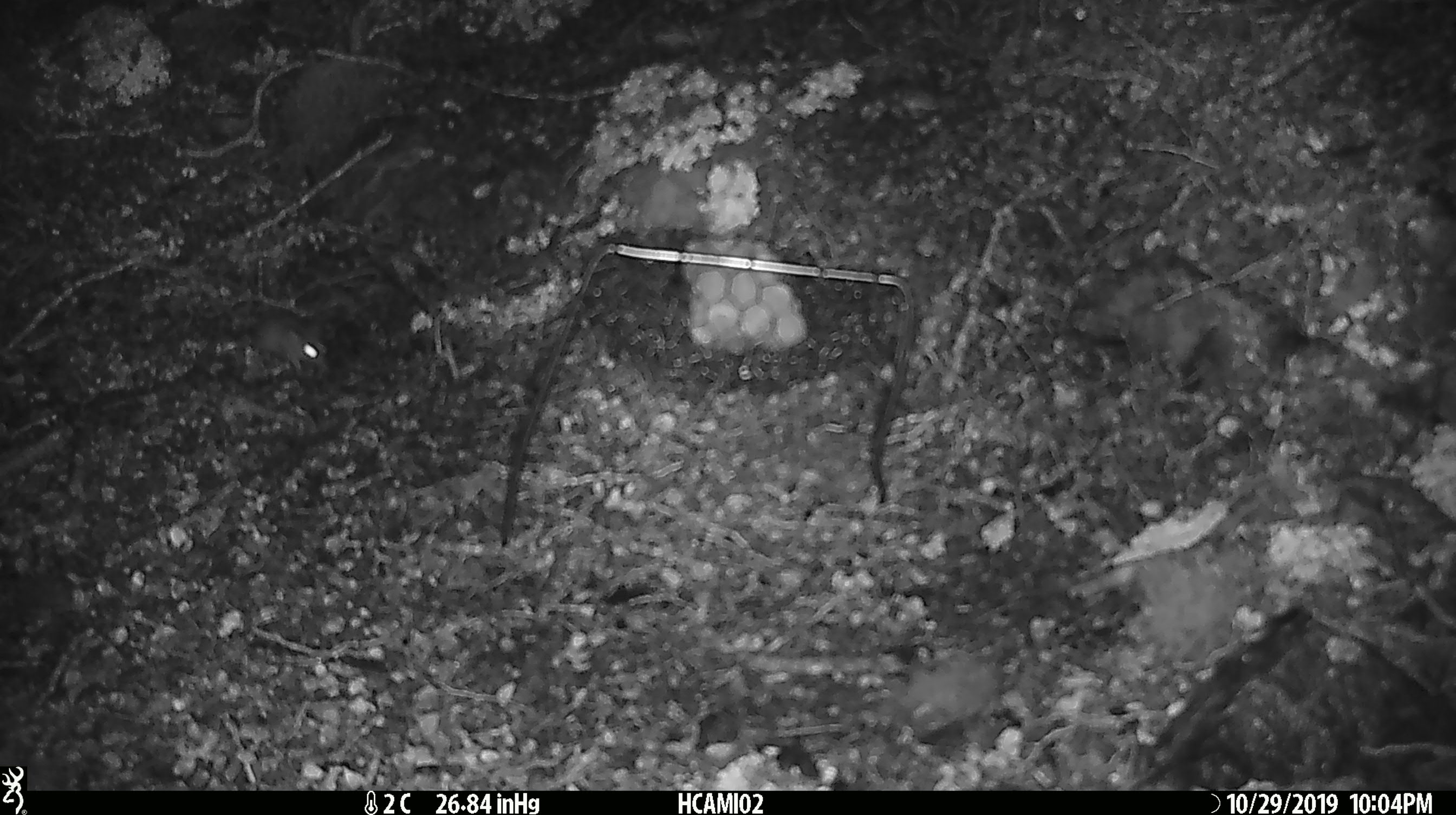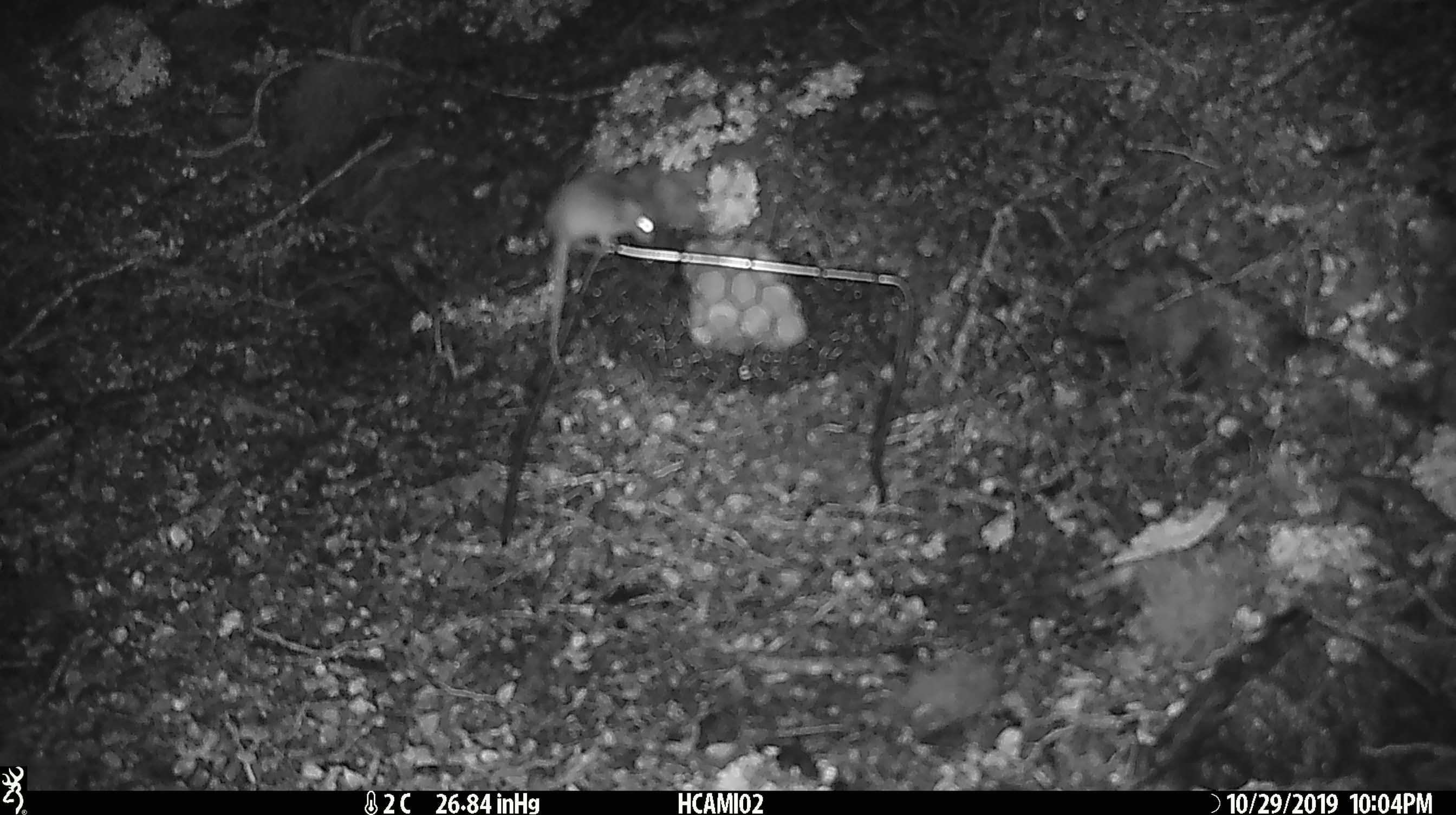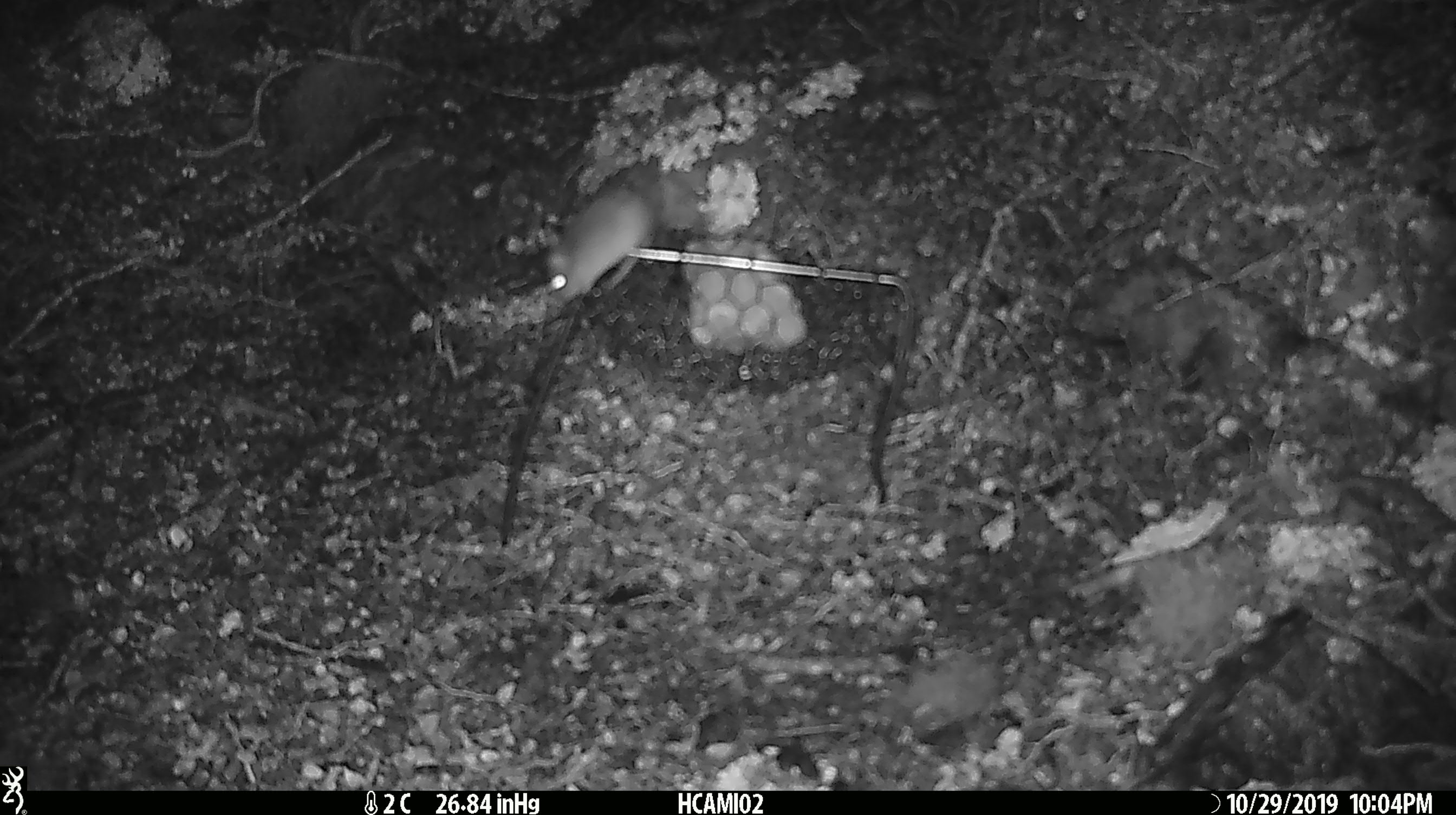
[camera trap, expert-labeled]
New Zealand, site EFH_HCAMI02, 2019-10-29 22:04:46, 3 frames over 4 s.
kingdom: Animalia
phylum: Chordata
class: Mammalia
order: Rodentia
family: Muridae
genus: Mus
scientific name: Mus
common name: mouse